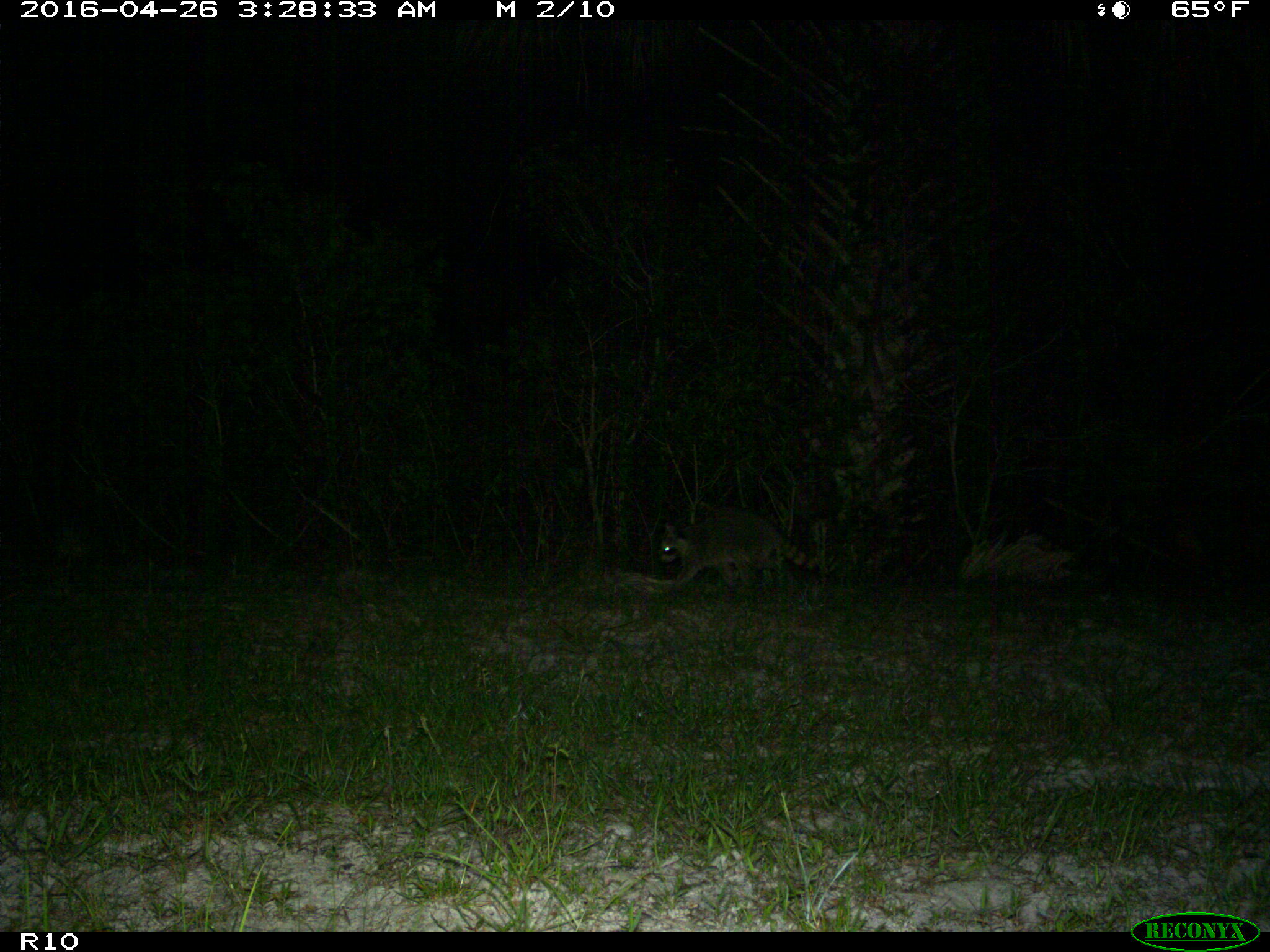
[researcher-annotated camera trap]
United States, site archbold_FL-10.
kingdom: Animalia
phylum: Chordata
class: Mammalia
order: Carnivora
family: Procyonidae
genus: Procyon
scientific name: Procyon lotor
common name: common raccoon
Procyon lotor (common raccoon).